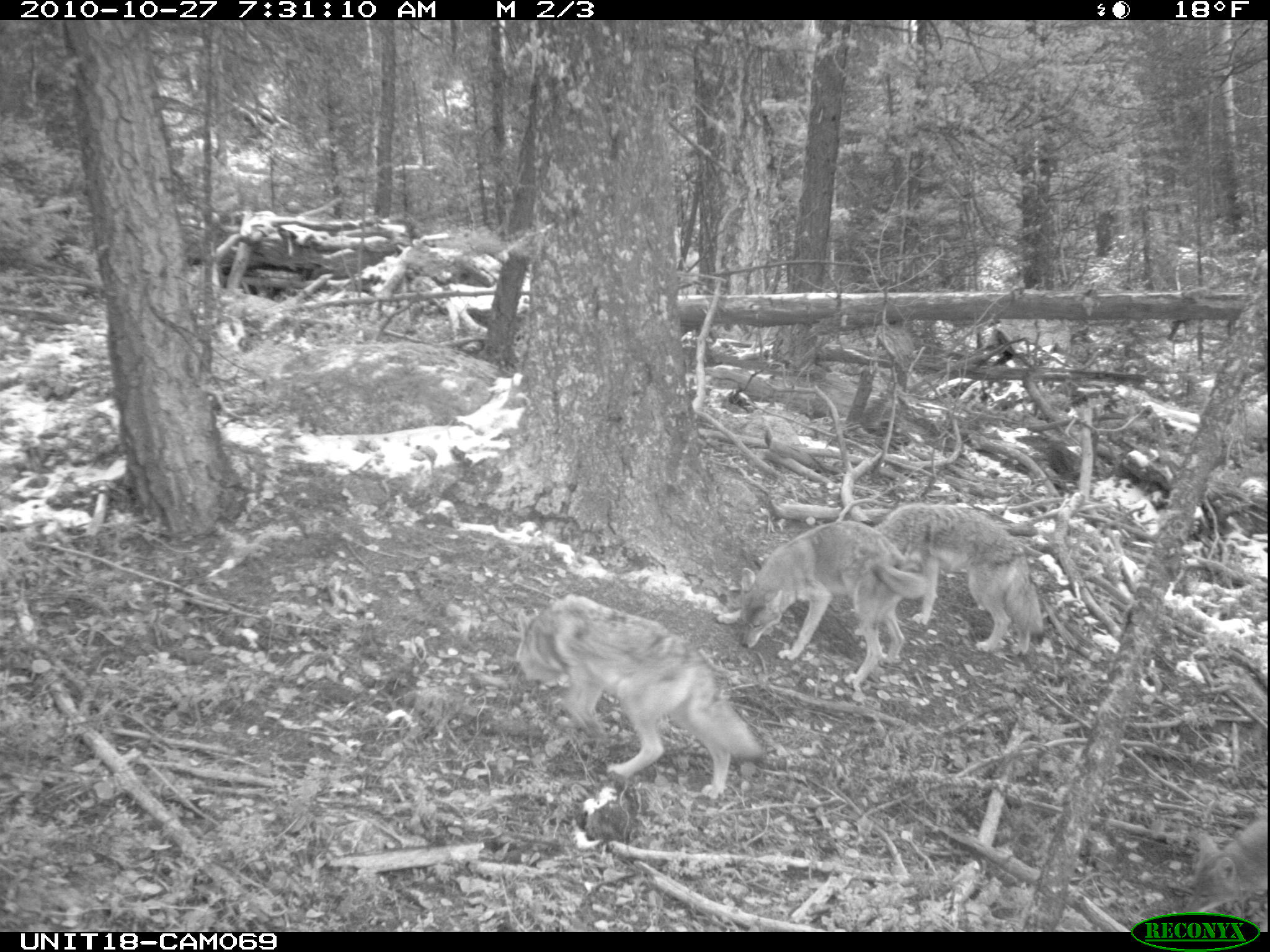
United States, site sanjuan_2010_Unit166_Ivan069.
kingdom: Animalia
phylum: Chordata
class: Mammalia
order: Carnivora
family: Canidae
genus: Canis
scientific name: Canis latrans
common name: coyote